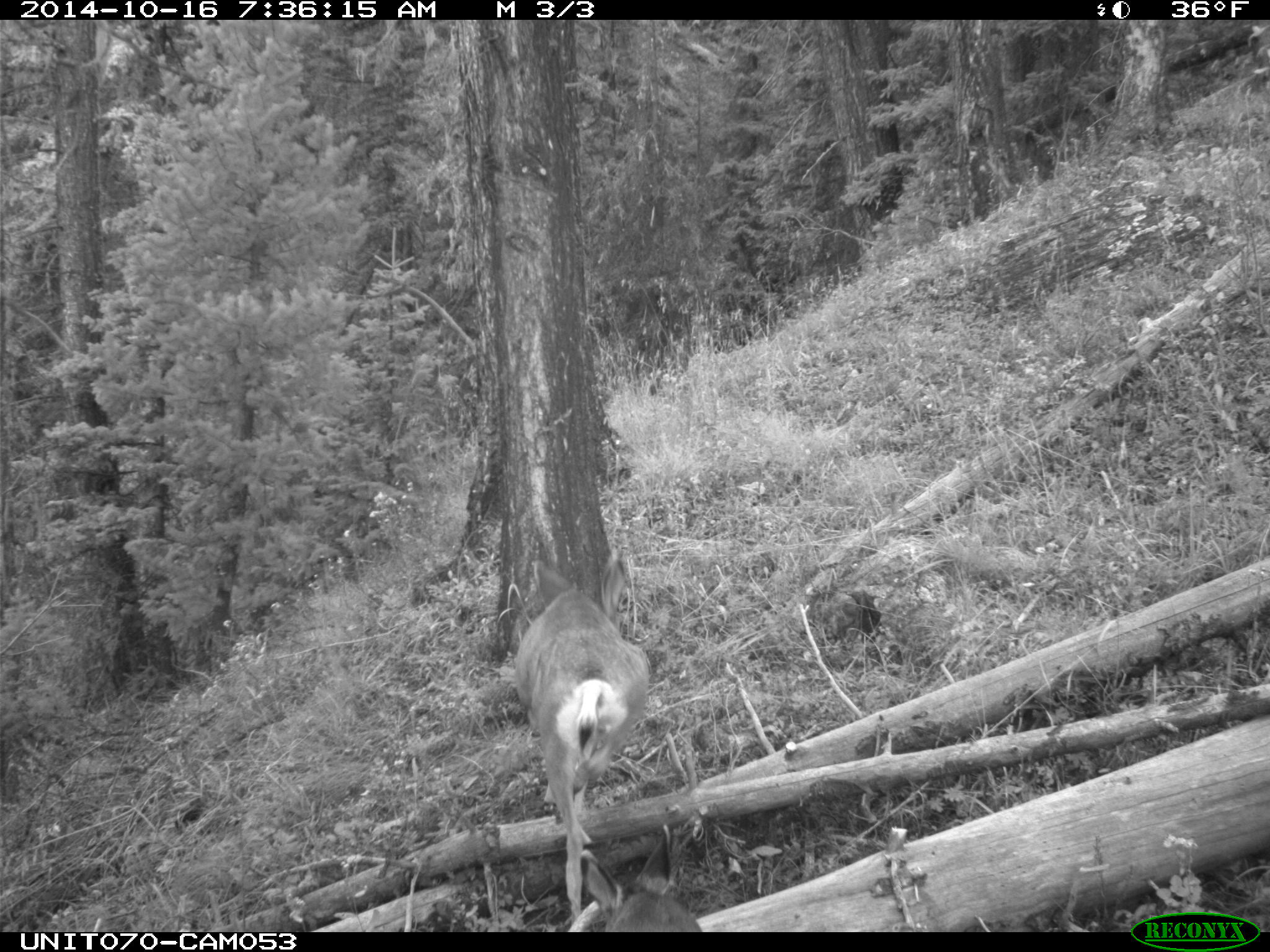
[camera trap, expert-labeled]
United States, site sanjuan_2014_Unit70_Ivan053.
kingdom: Animalia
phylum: Chordata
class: Mammalia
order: Artiodactyla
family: Cervidae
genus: Odocoileus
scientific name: Odocoileus hemionus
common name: mule deer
Odocoileus hemionus (mule deer).